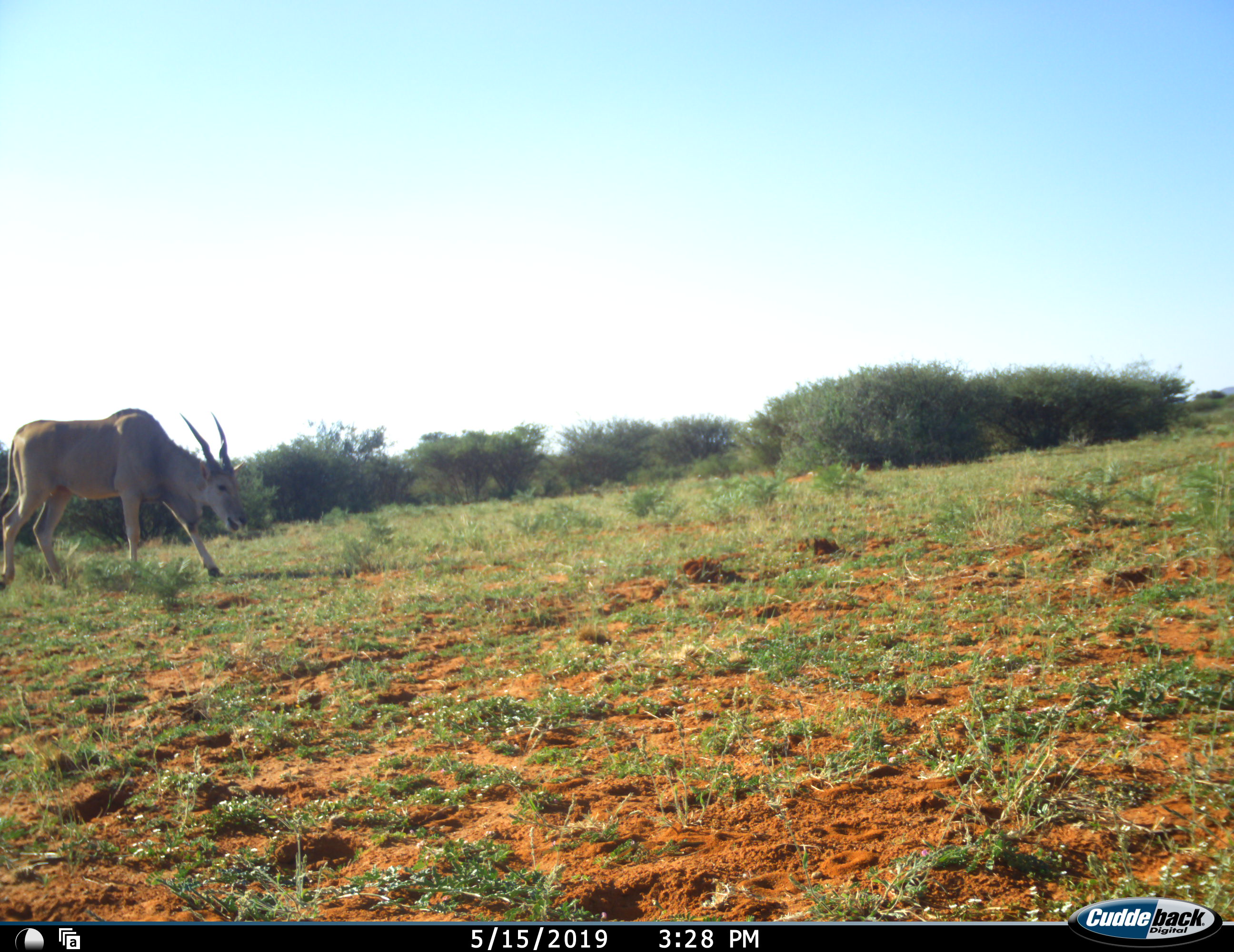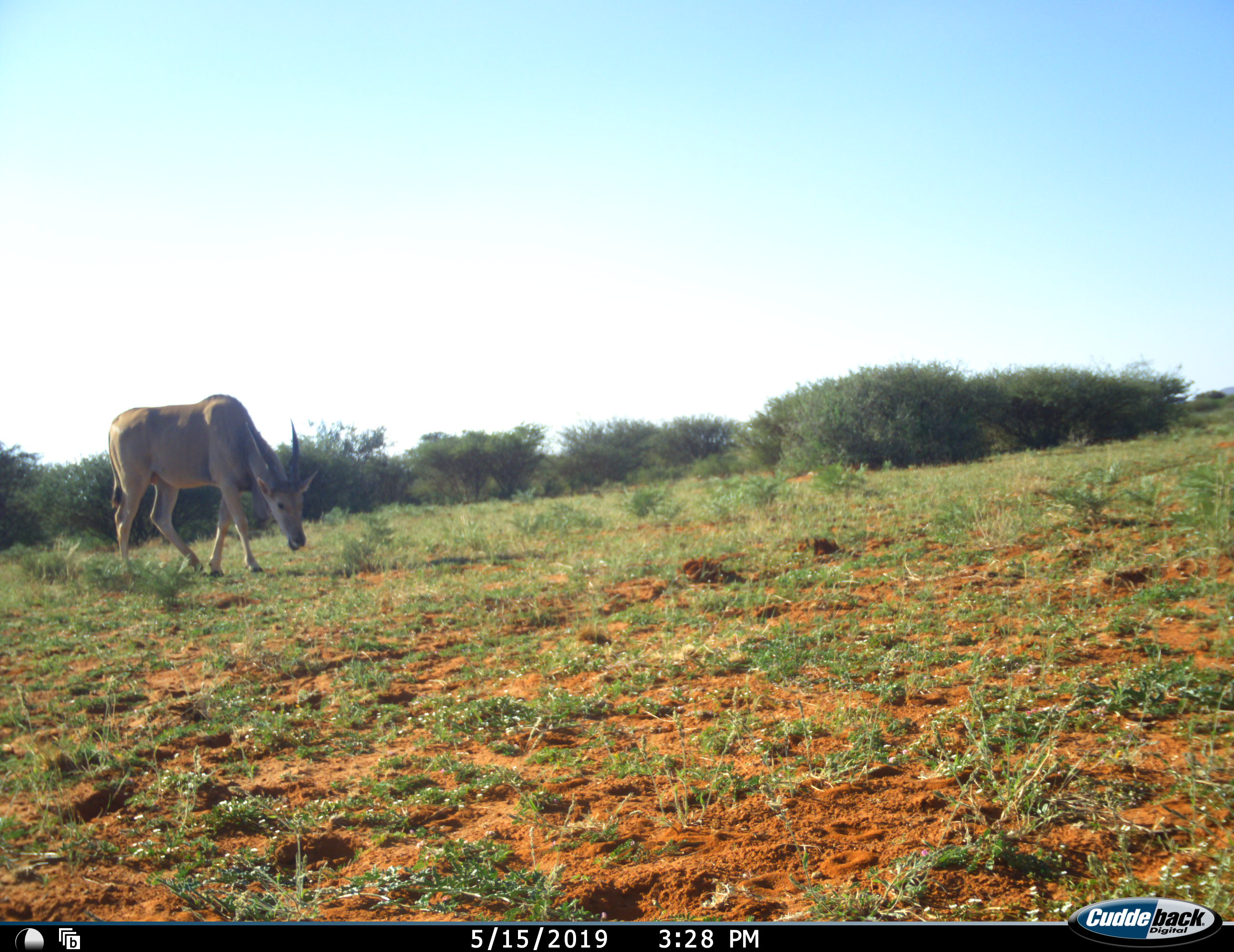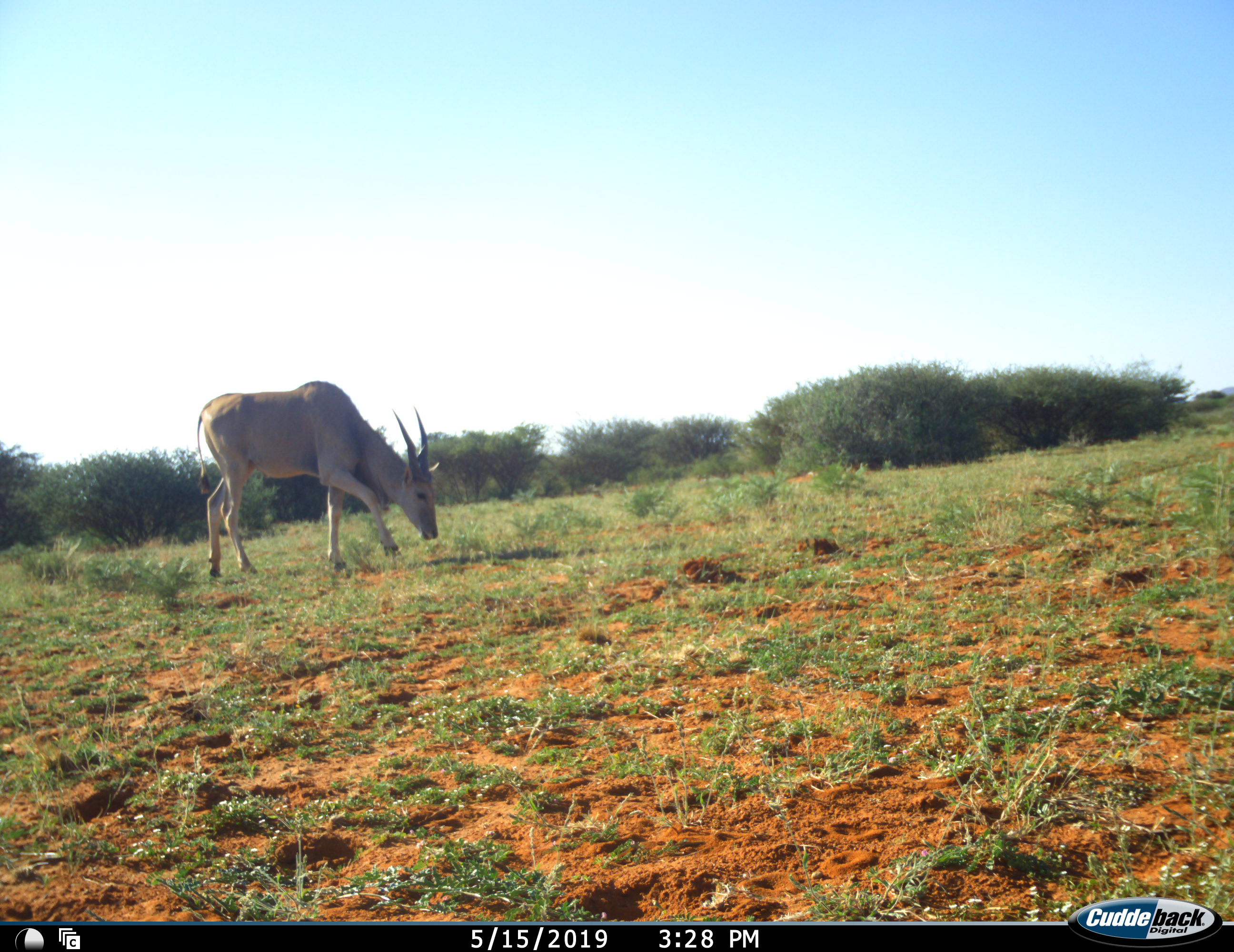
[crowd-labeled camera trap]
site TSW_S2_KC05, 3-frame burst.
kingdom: Animalia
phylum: Chordata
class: Mammalia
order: Artiodactyla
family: Bovidae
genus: Tragelaphus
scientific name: Tragelaphus oryx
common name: eland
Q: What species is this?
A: Eland (Tragelaphus oryx).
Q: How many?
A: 1.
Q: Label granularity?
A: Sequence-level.